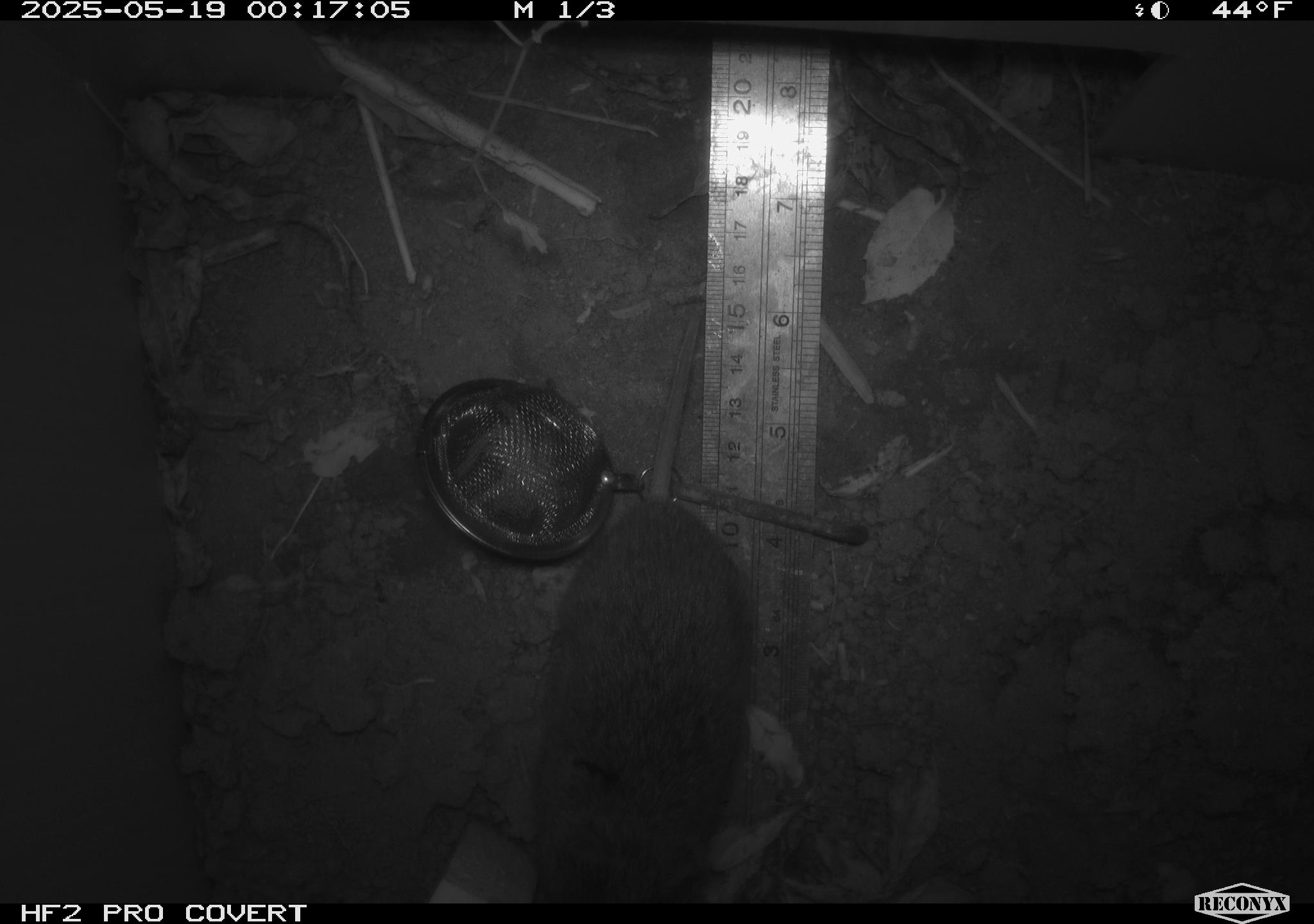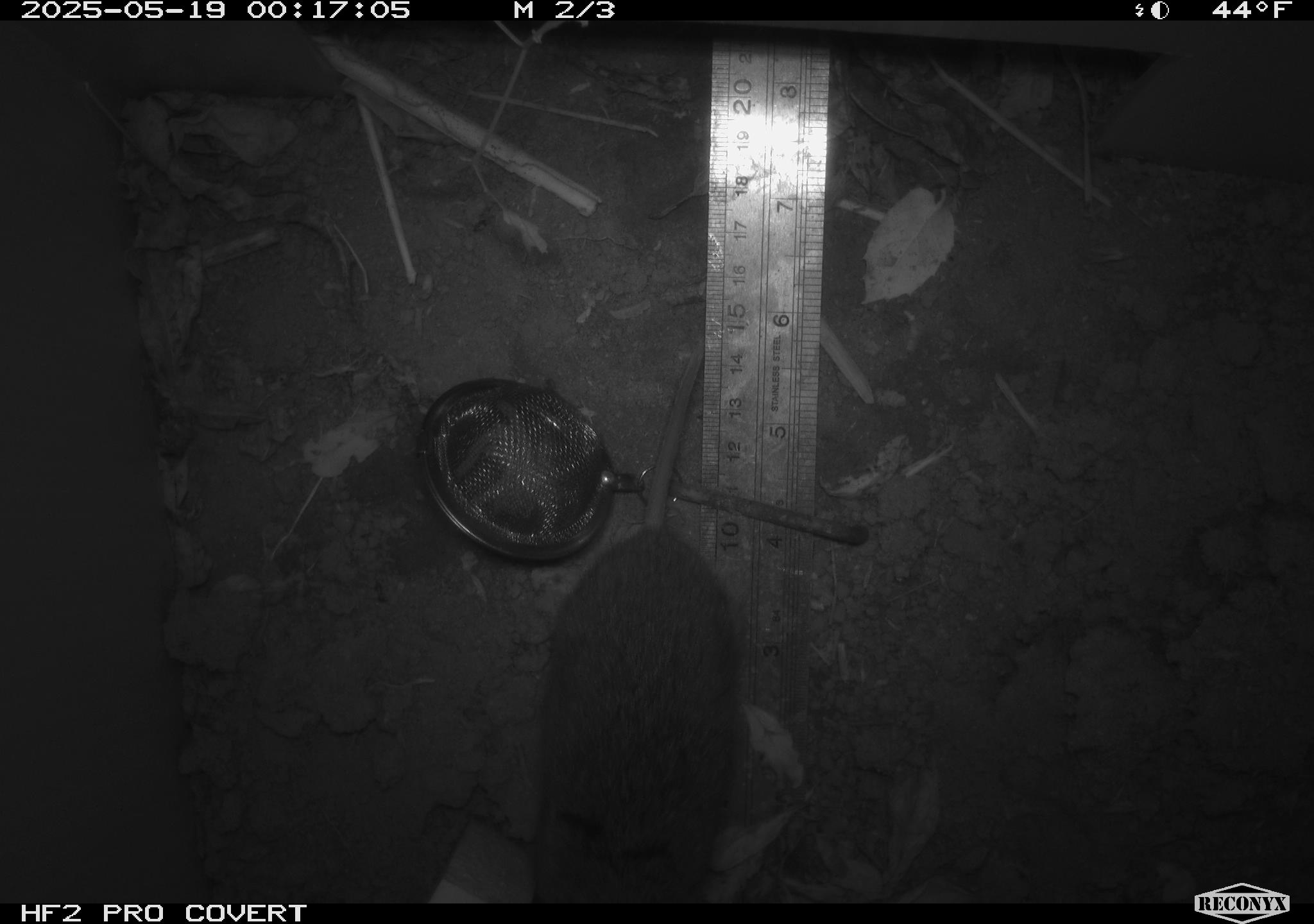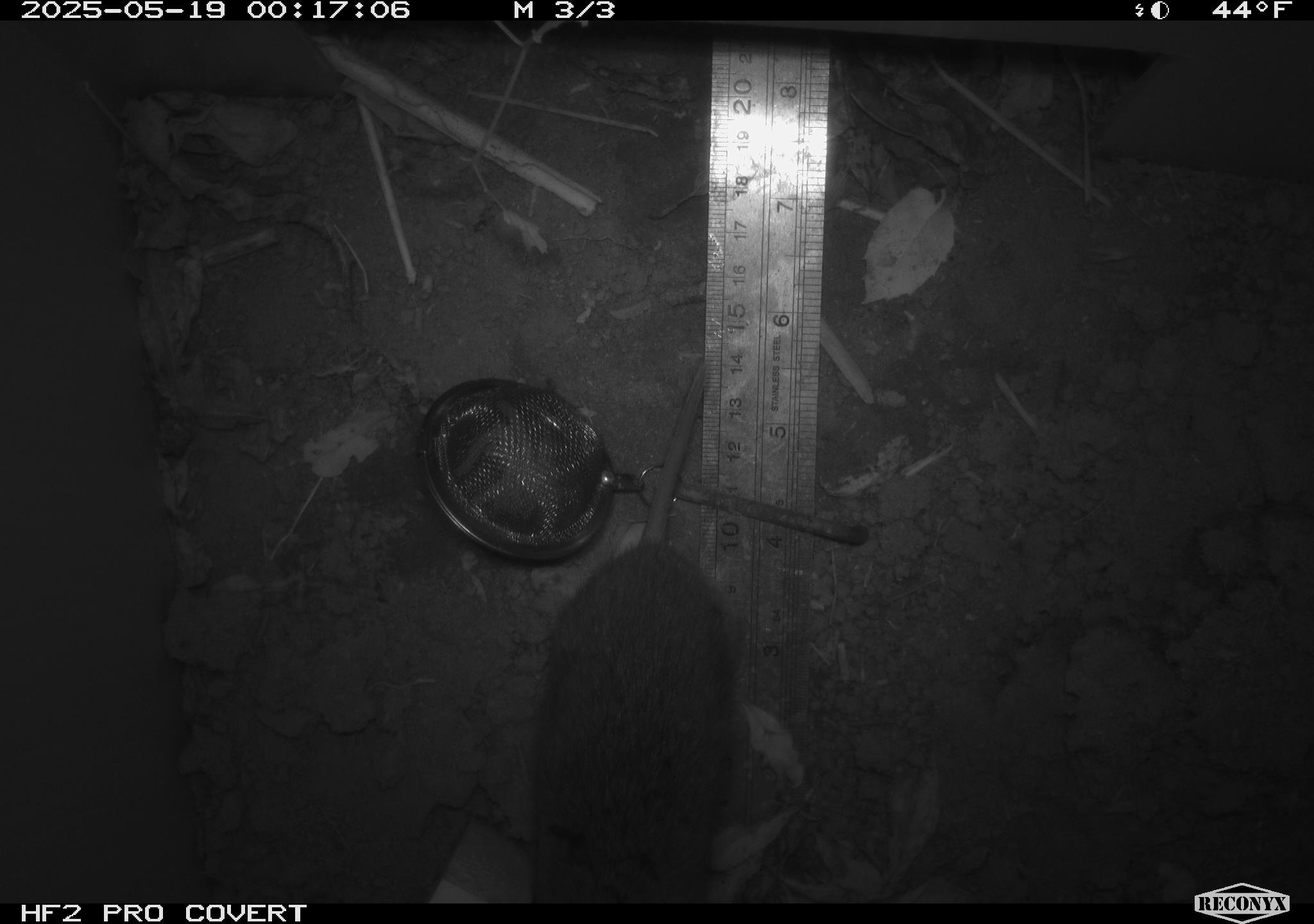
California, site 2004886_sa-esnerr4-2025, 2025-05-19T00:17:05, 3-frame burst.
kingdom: Animalia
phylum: Chordata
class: Mammalia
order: Rodentia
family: Cricetidae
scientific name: Arvicolinae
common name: voles, lemmings, and muskrats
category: arvicolinae subfamily